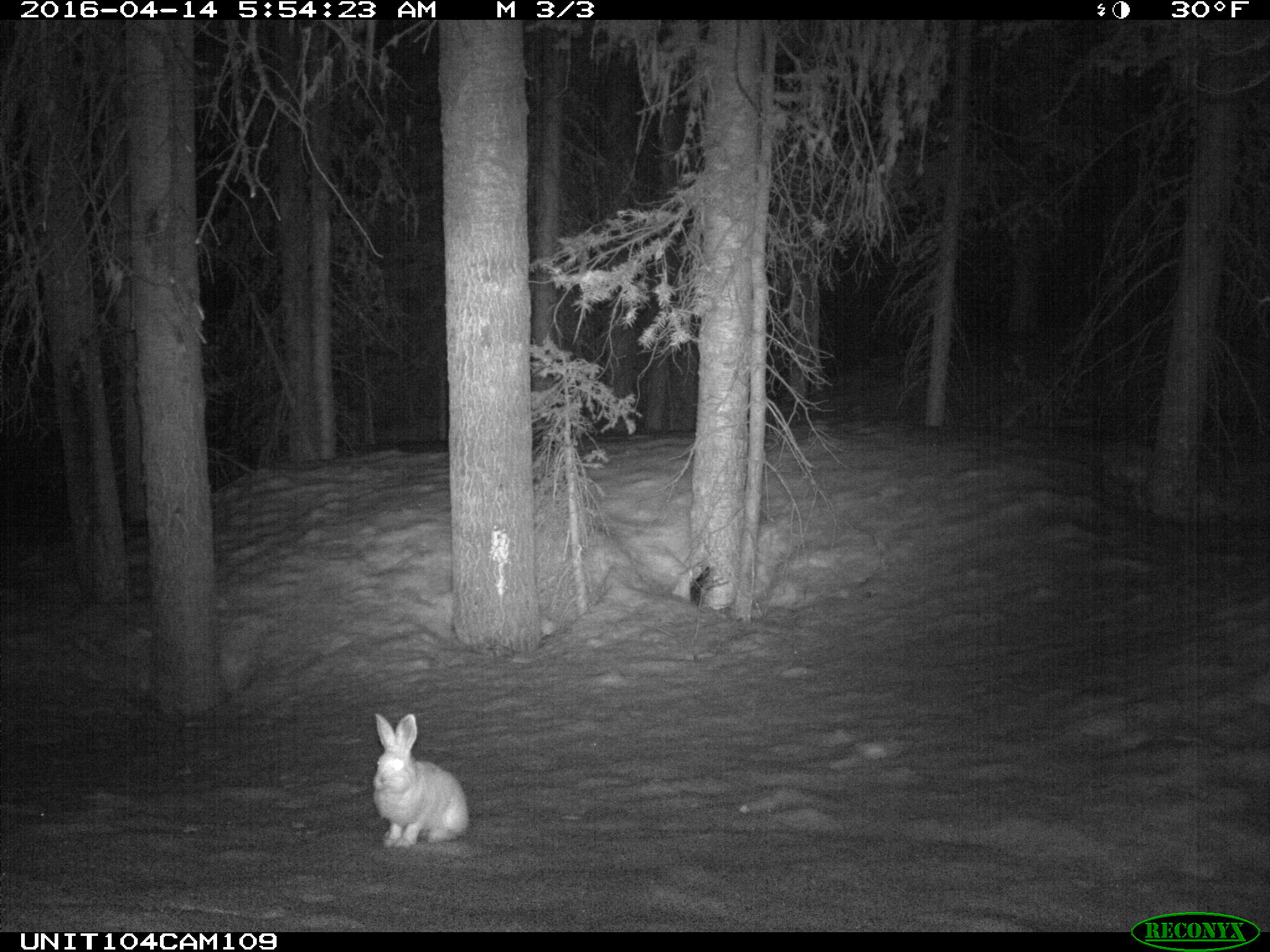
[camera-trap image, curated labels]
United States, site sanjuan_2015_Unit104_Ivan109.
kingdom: Animalia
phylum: Chordata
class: Mammalia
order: Lagomorpha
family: Leporidae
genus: Lepus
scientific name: Lepus americanus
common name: snowshoe hare